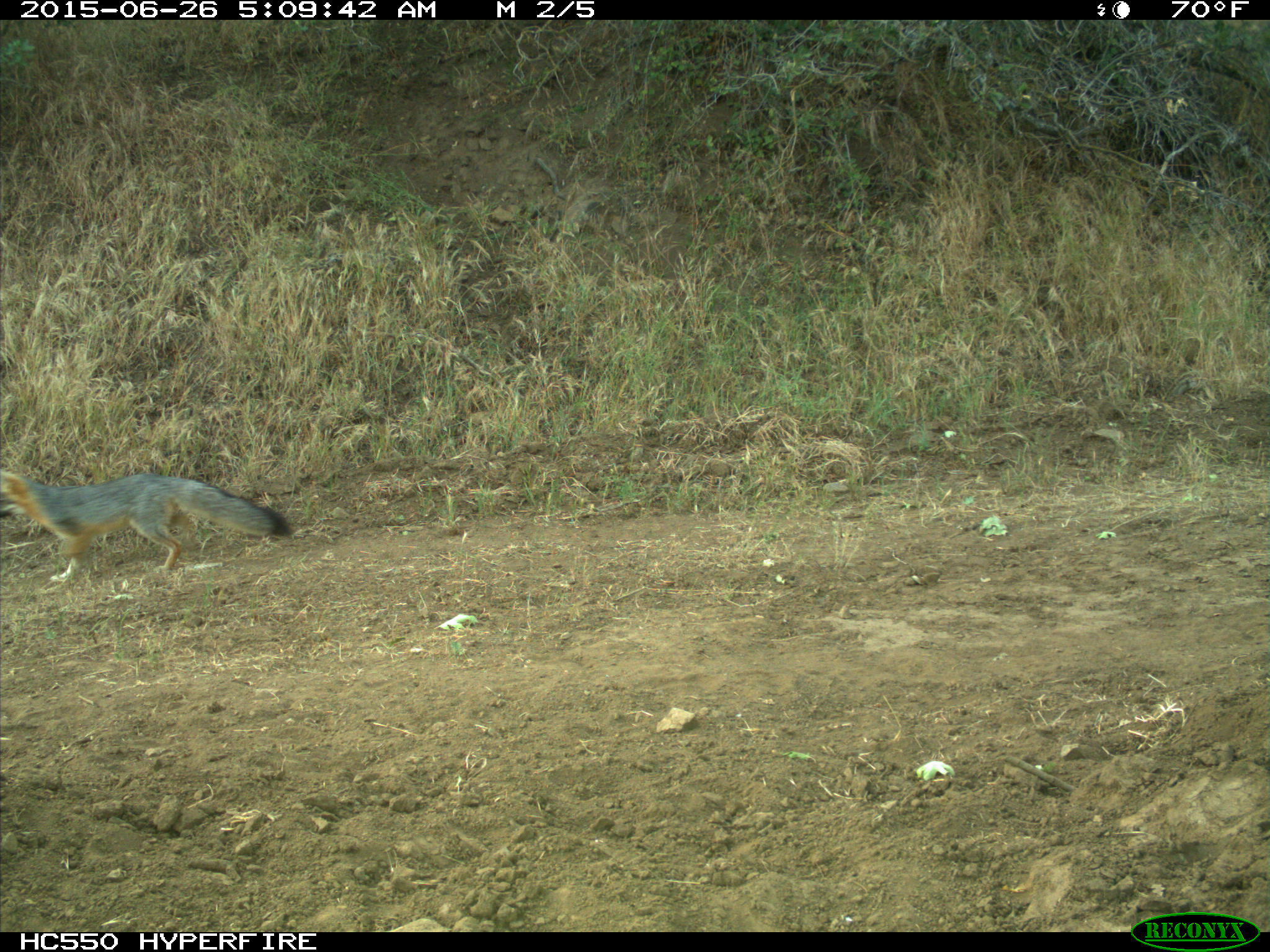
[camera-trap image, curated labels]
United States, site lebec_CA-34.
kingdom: Animalia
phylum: Chordata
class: Mammalia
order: Carnivora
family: Canidae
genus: Urocyon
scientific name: Urocyon cinereoargenteus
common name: gray fox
Urocyon cinereoargenteus (gray fox).